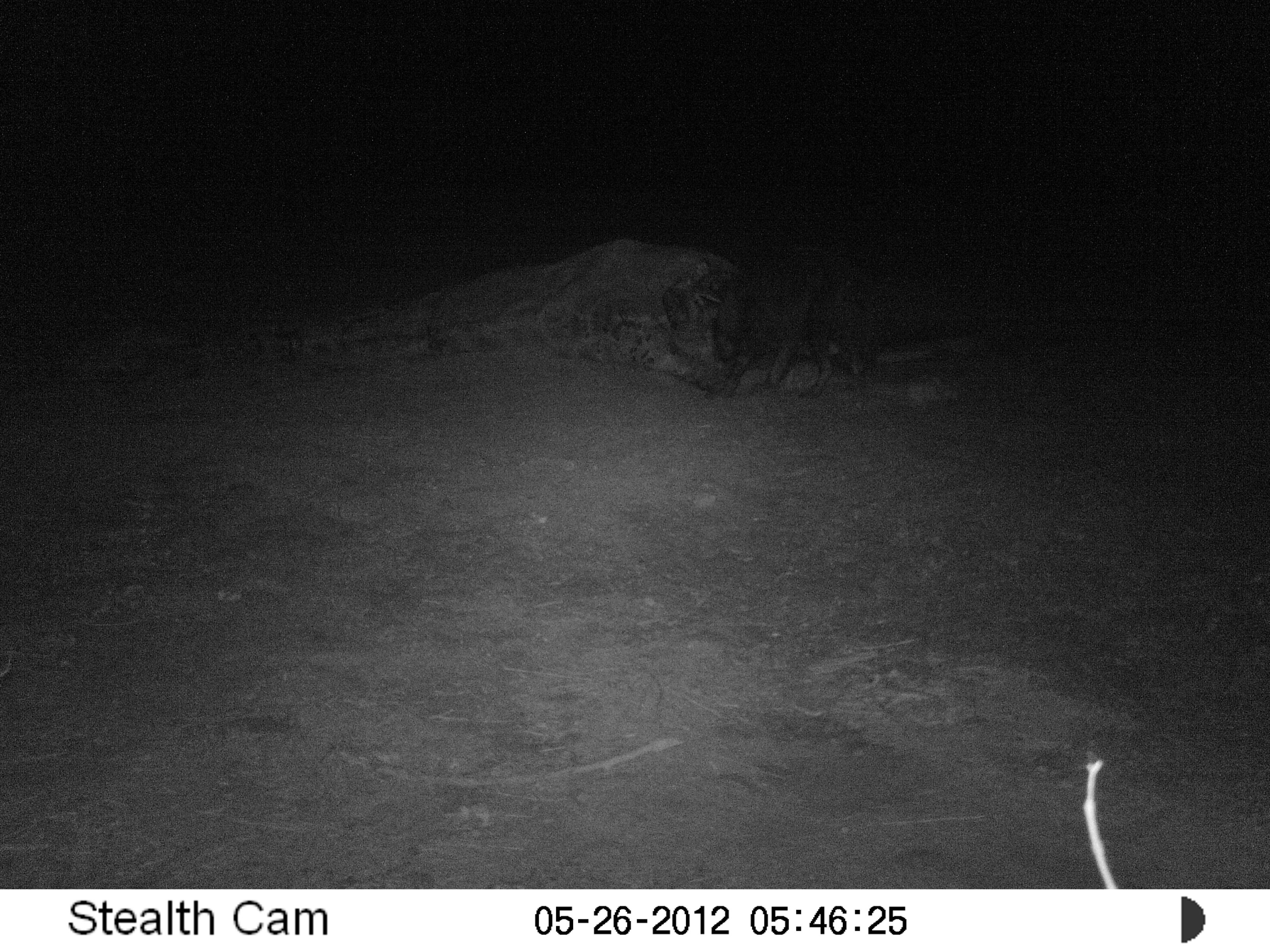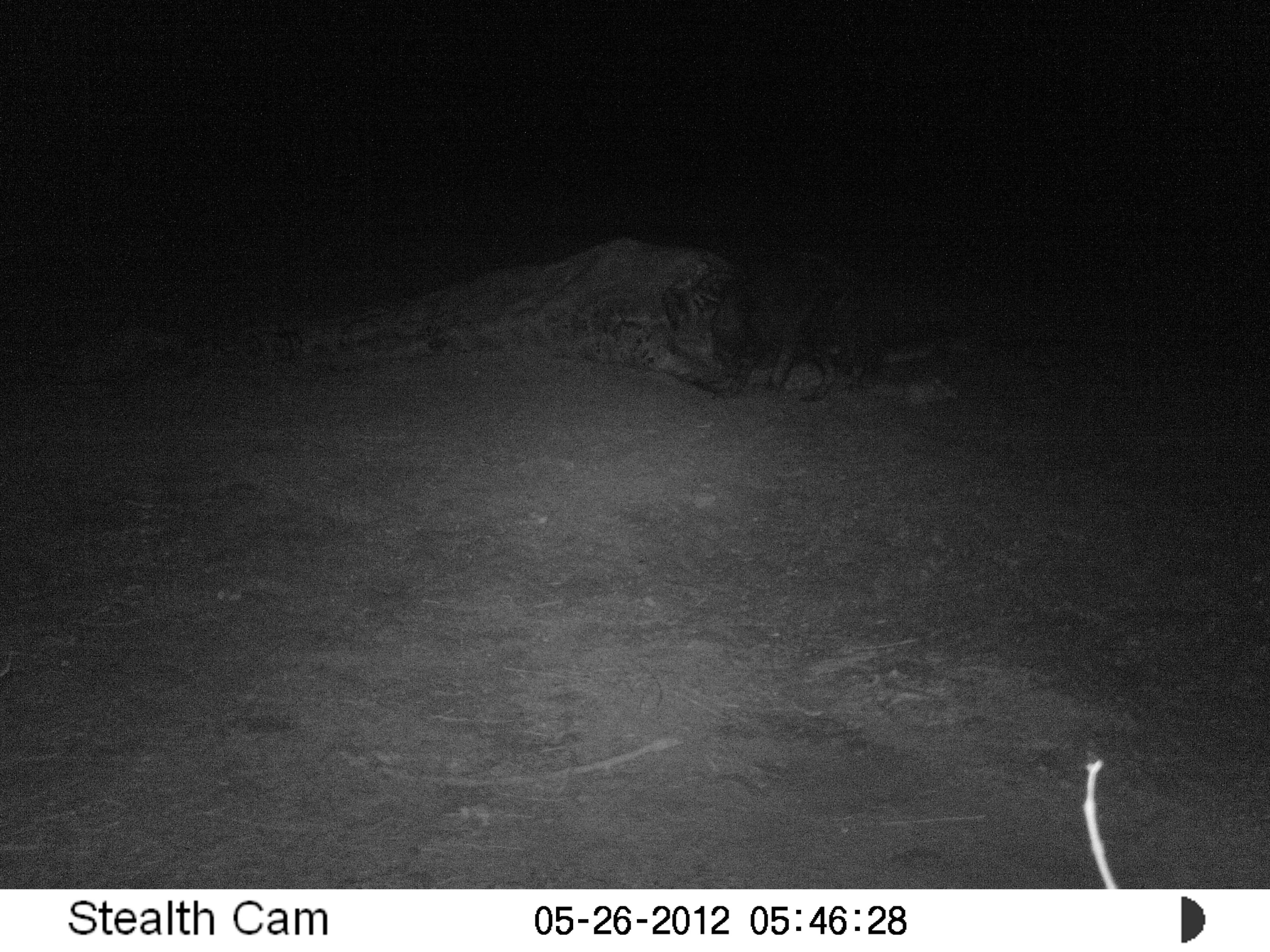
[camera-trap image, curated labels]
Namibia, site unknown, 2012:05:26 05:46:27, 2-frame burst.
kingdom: Animalia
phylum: Chordata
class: Mammalia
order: Carnivora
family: Hyaenidae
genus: Parahyaena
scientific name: Parahyaena brunnea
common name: brown hyena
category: hyaena brunnea